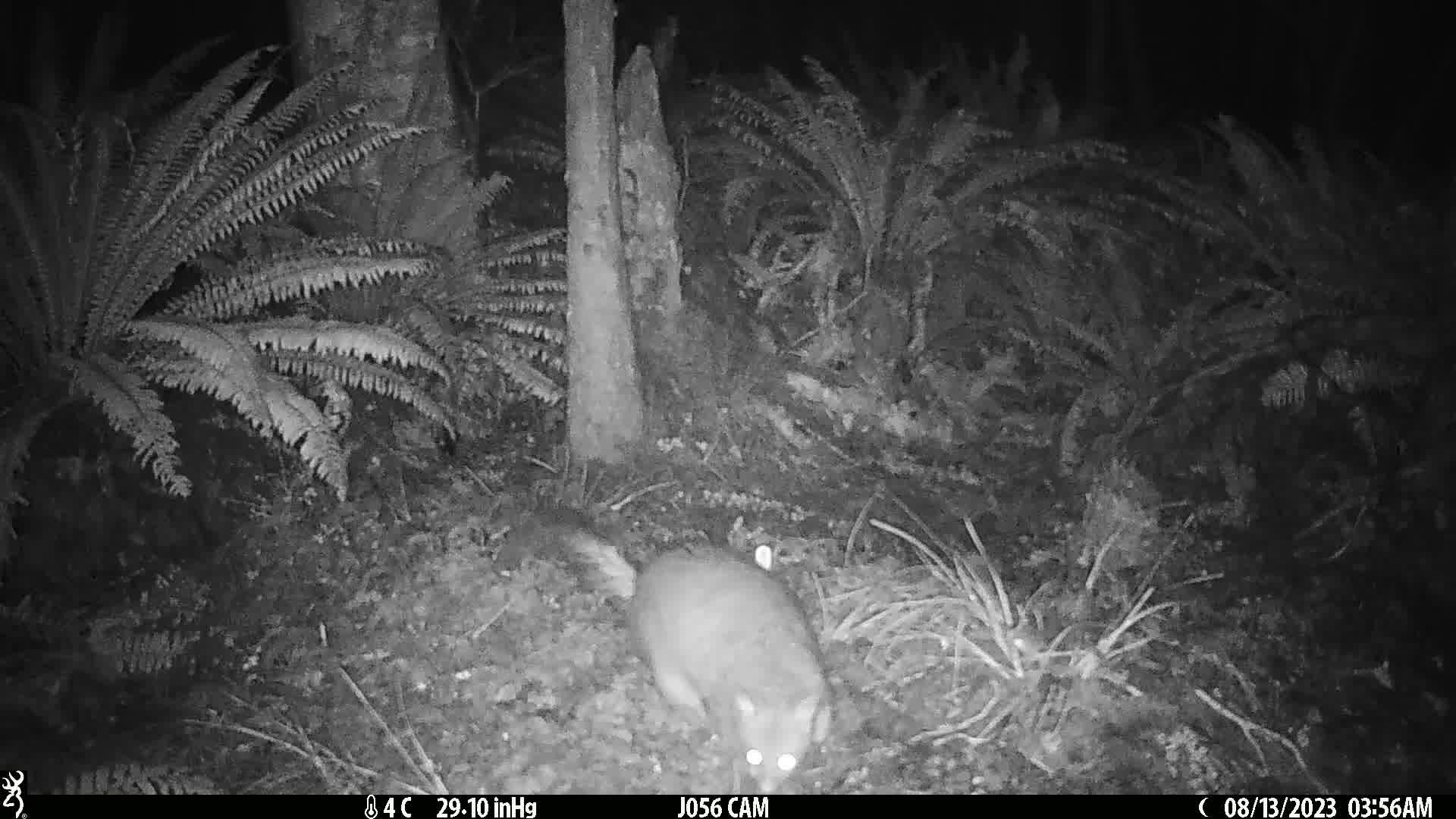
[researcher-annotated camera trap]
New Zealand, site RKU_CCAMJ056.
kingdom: Animalia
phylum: Chordata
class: Mammalia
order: Diprotodontia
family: Phalangeridae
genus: Trichosurus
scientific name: Trichosurus vulpecula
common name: common brushtail possum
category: possum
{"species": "possum (common brushtail possum) (Trichosurus vulpecula)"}